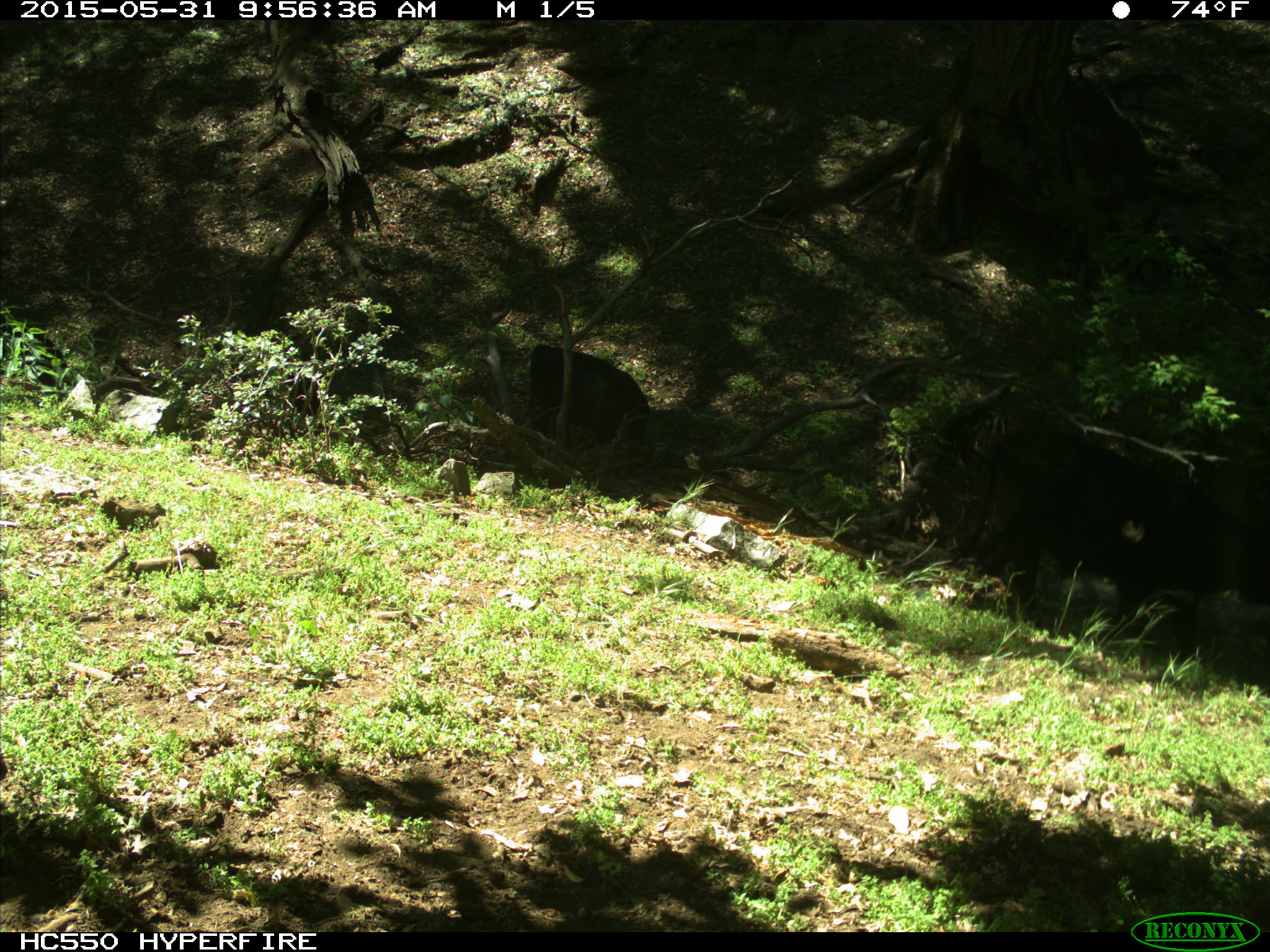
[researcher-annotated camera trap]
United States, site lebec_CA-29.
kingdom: Animalia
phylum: Chordata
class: Mammalia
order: Artiodactyla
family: Bovidae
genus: Bos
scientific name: Bos taurus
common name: domestic cow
Bos taurus (domestic cow).